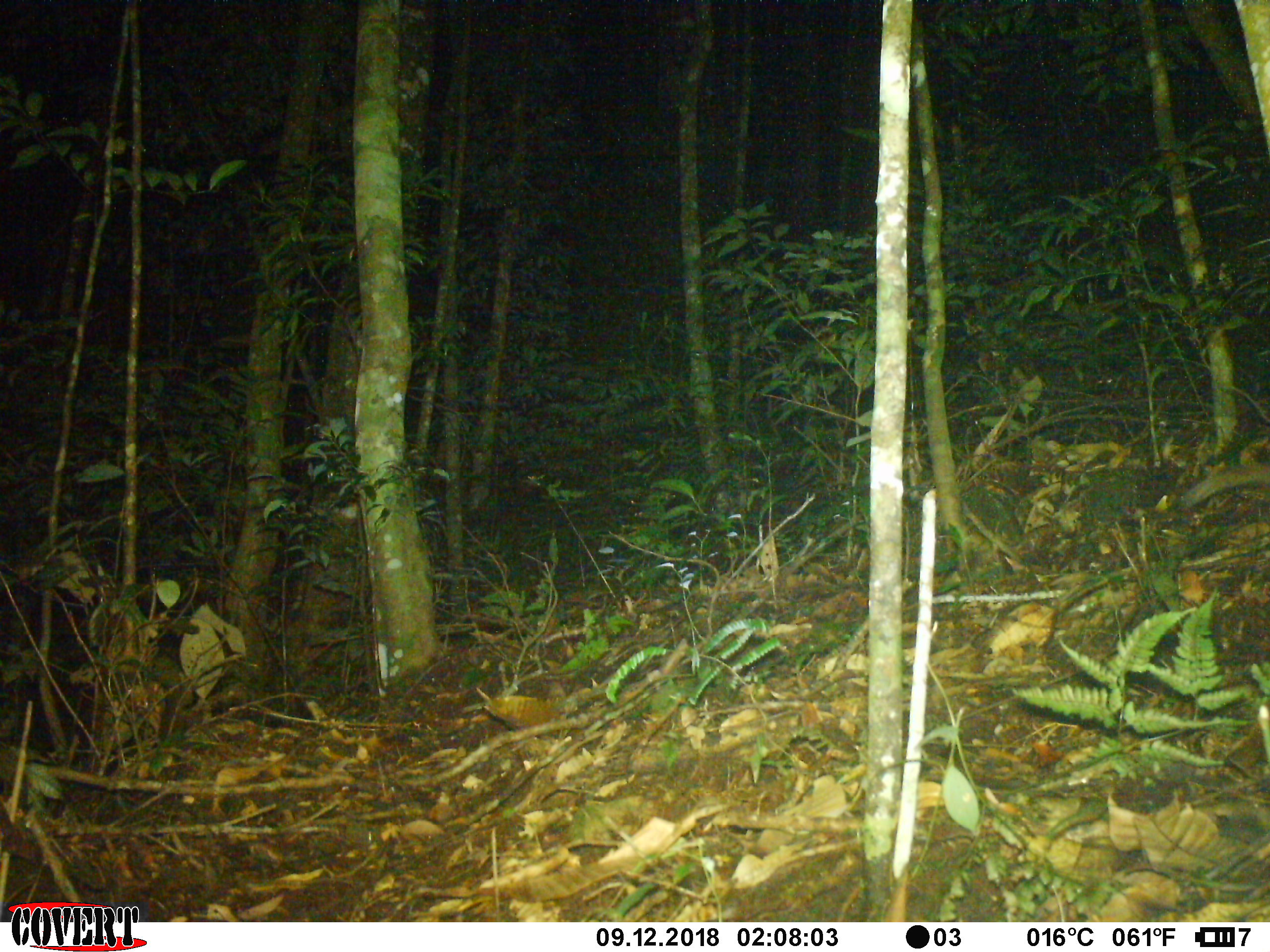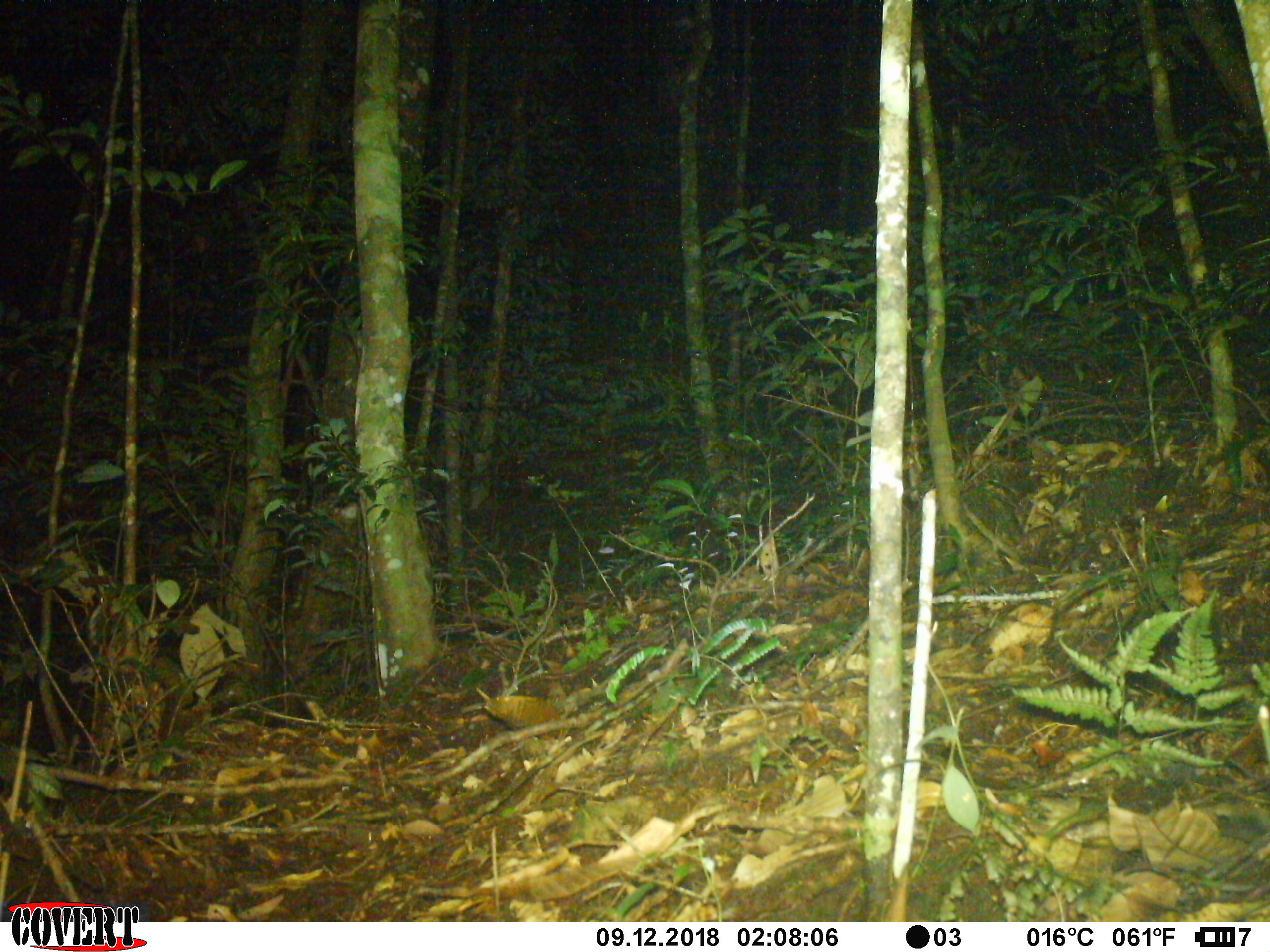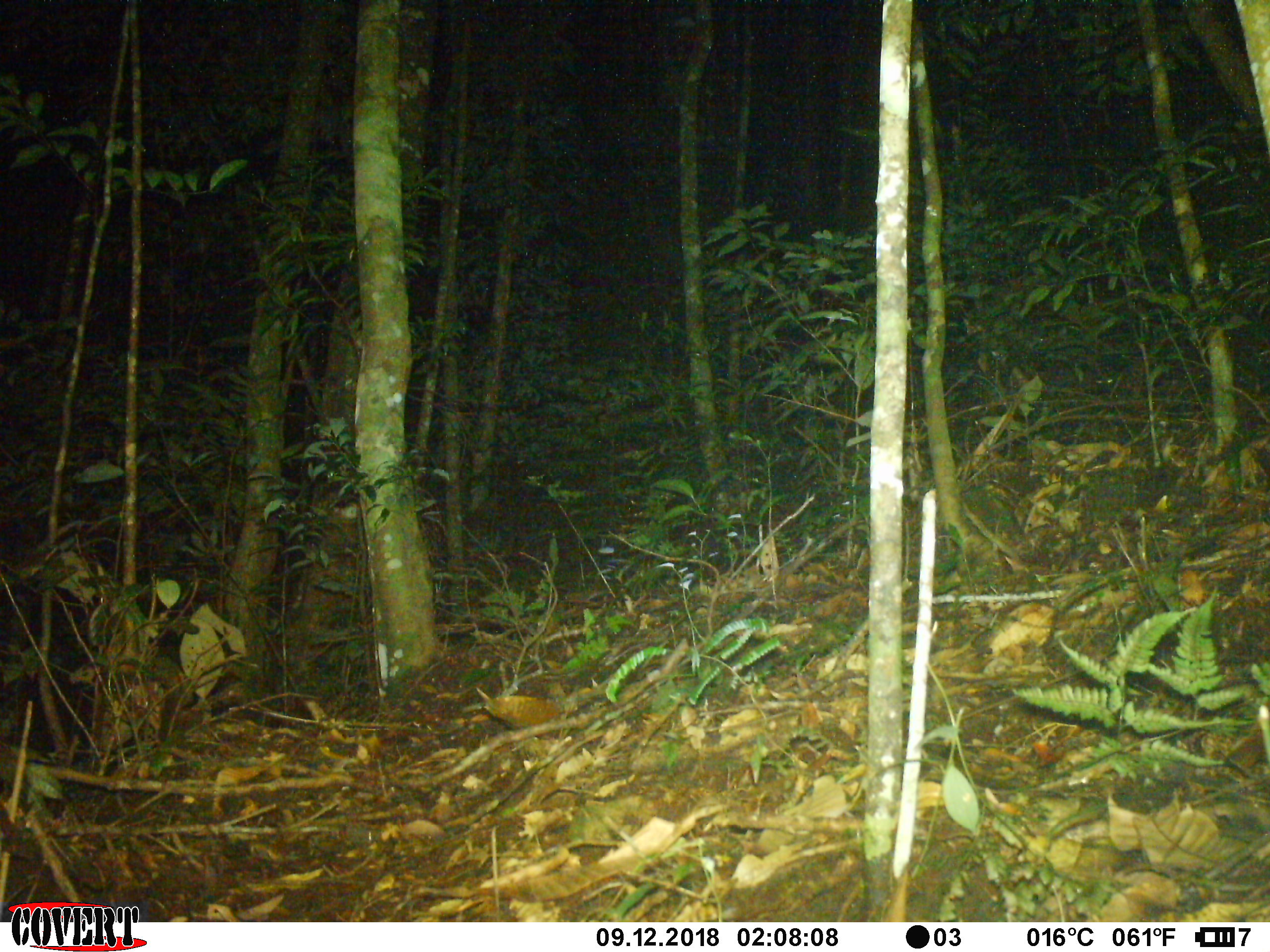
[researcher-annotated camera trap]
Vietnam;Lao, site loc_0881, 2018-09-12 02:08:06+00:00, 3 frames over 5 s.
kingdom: Animalia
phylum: Chordata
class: Mammalia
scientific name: Mammalia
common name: mammal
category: unidentified mammal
Unidentified mammal (mammal) (Mammalia). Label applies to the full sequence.